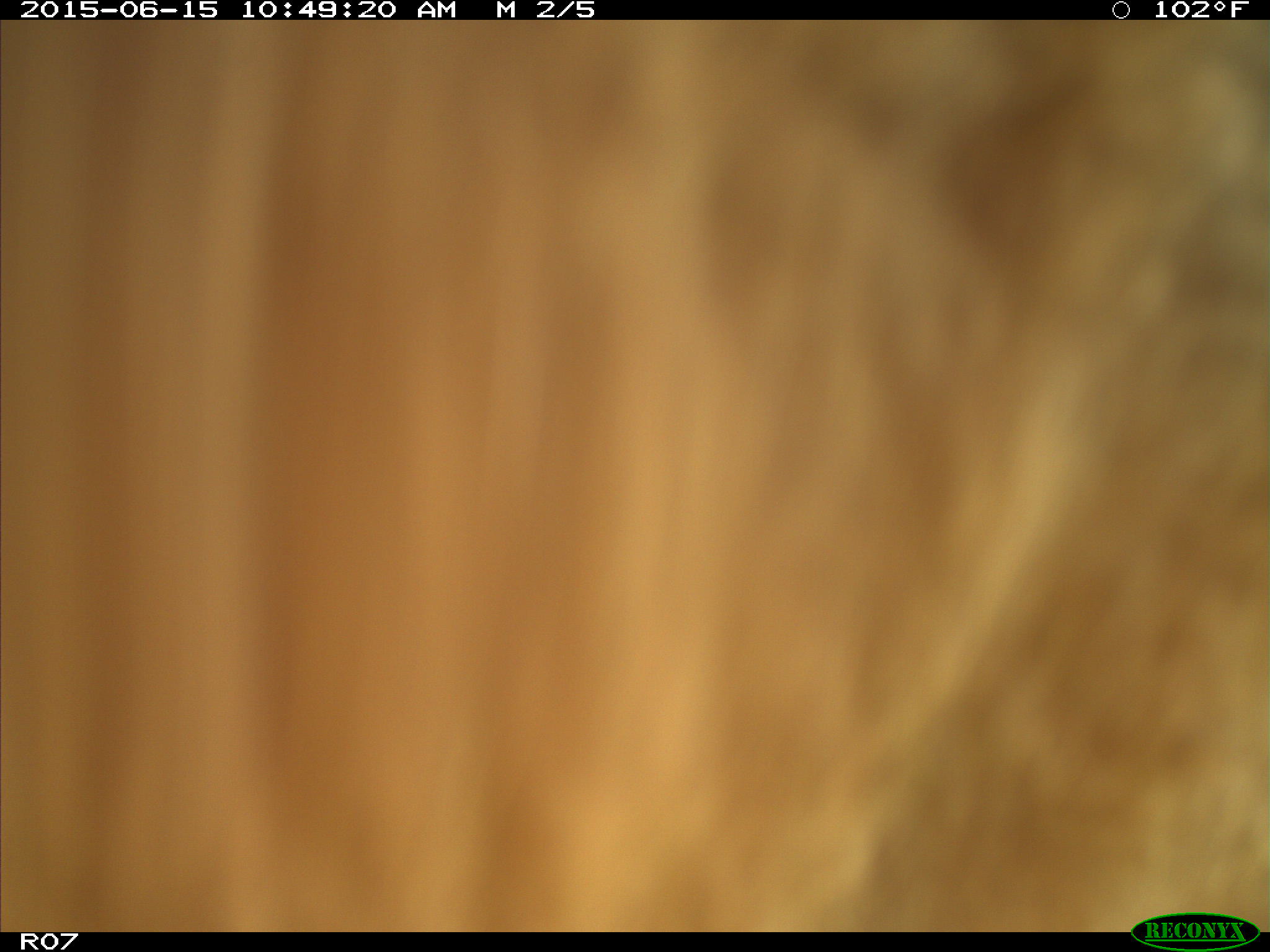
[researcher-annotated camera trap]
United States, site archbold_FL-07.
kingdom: Animalia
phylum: Chordata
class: Mammalia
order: Artiodactyla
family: Bovidae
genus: Bos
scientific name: Bos taurus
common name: domestic cow